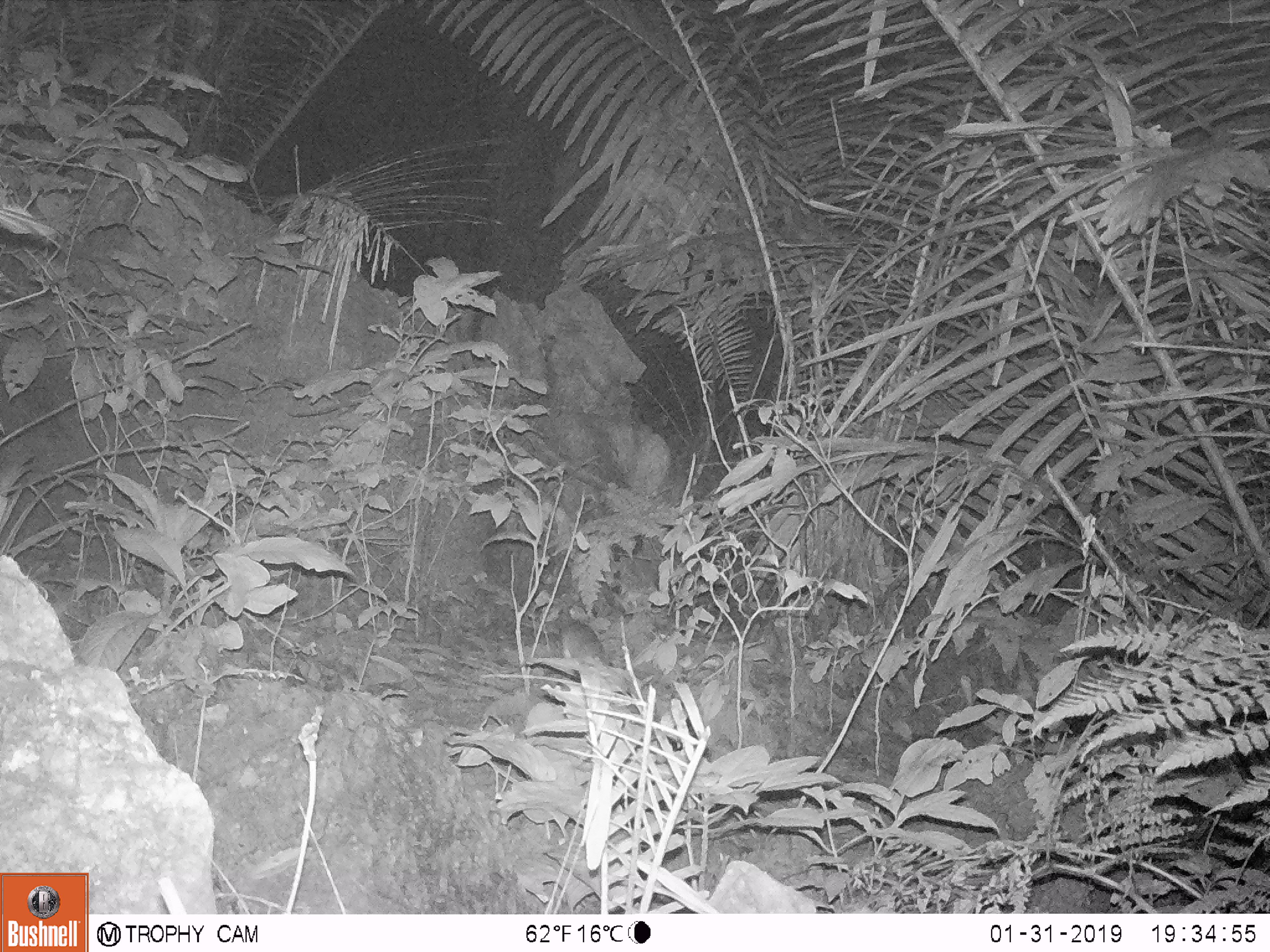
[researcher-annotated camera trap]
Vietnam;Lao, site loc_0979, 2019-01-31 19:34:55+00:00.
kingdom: Animalia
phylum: Chordata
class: Mammalia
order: Rodentia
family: Muridae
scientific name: Muridae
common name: old-world mice and rats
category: unidentified murid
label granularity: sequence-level